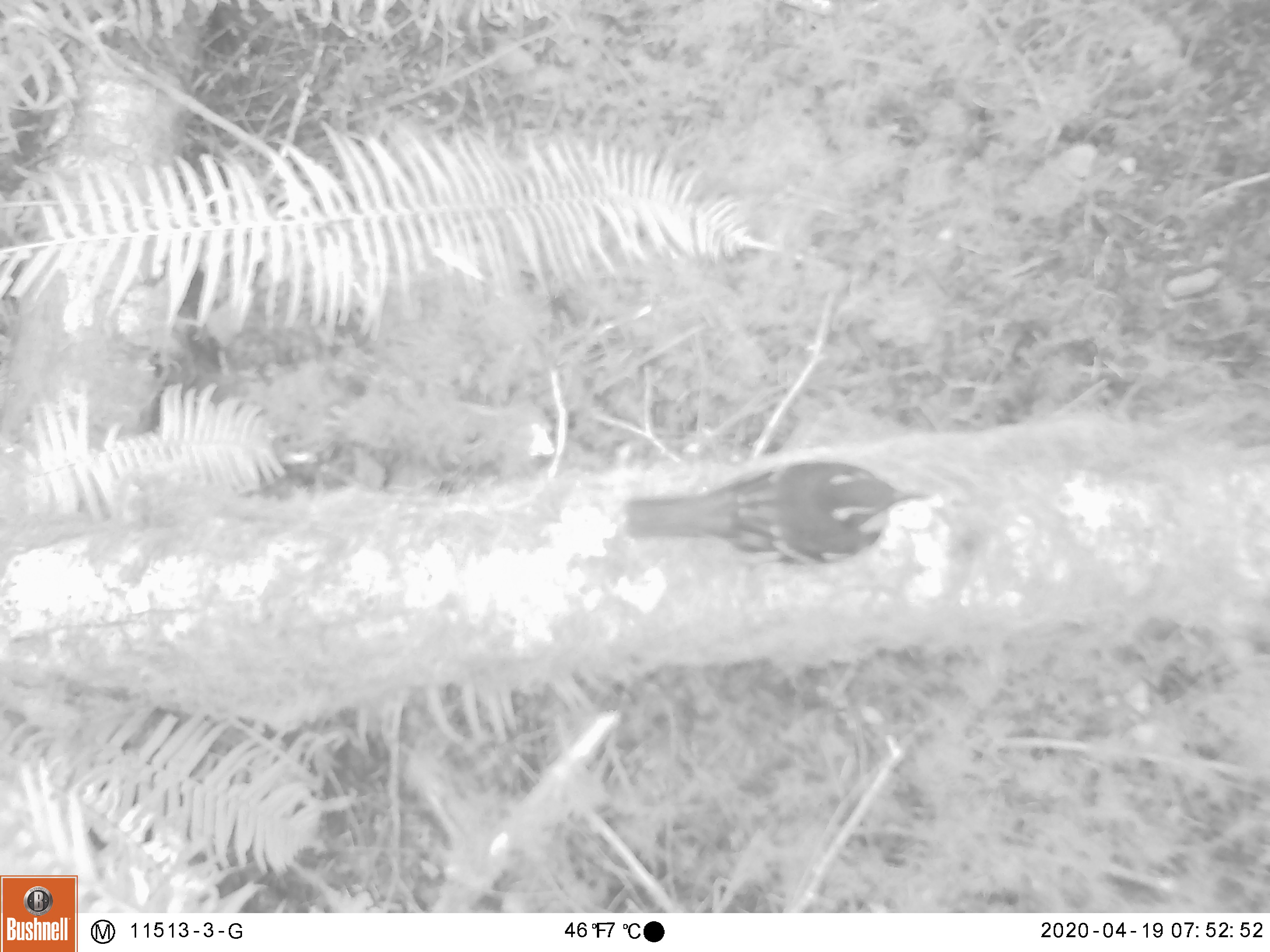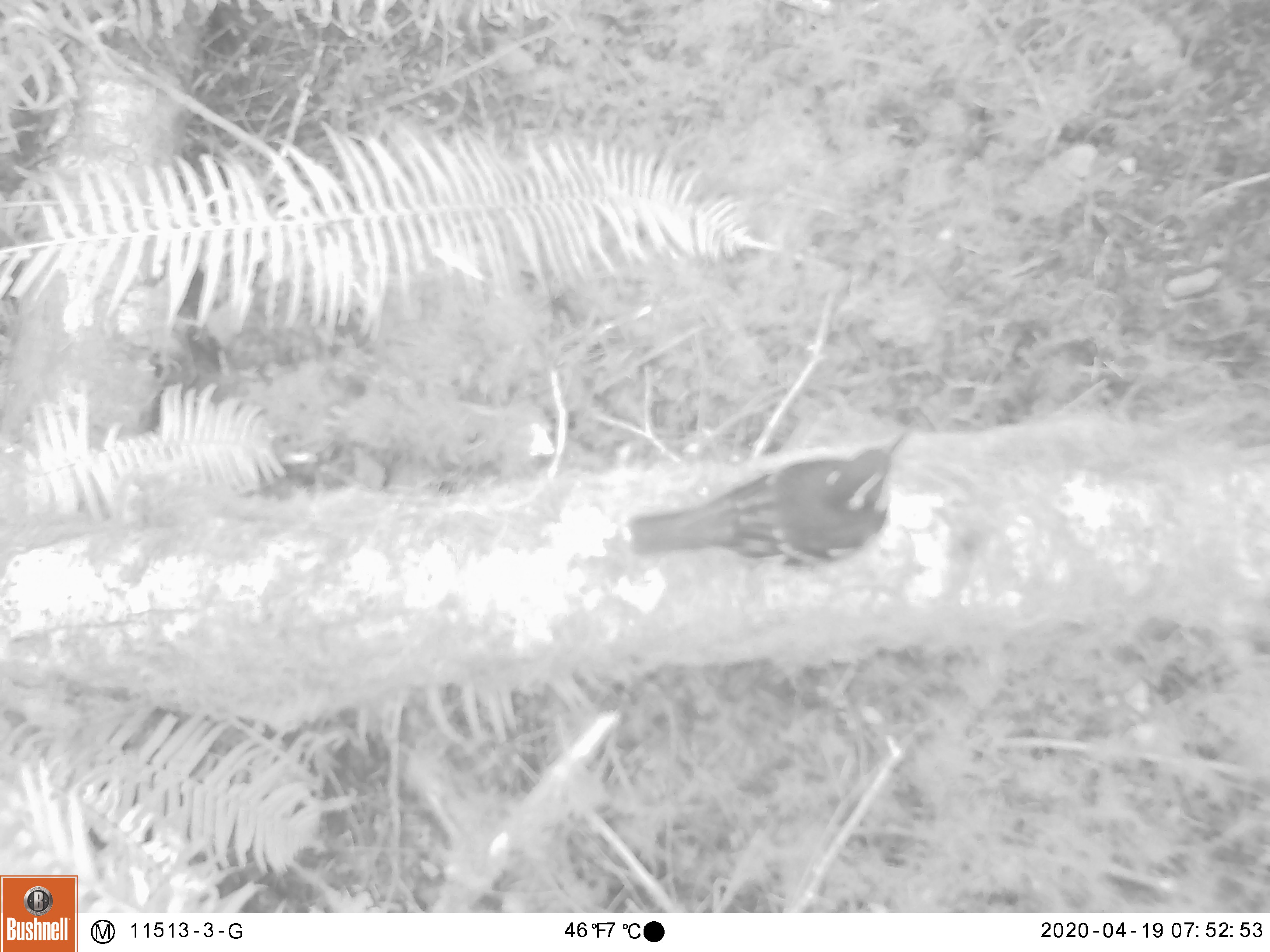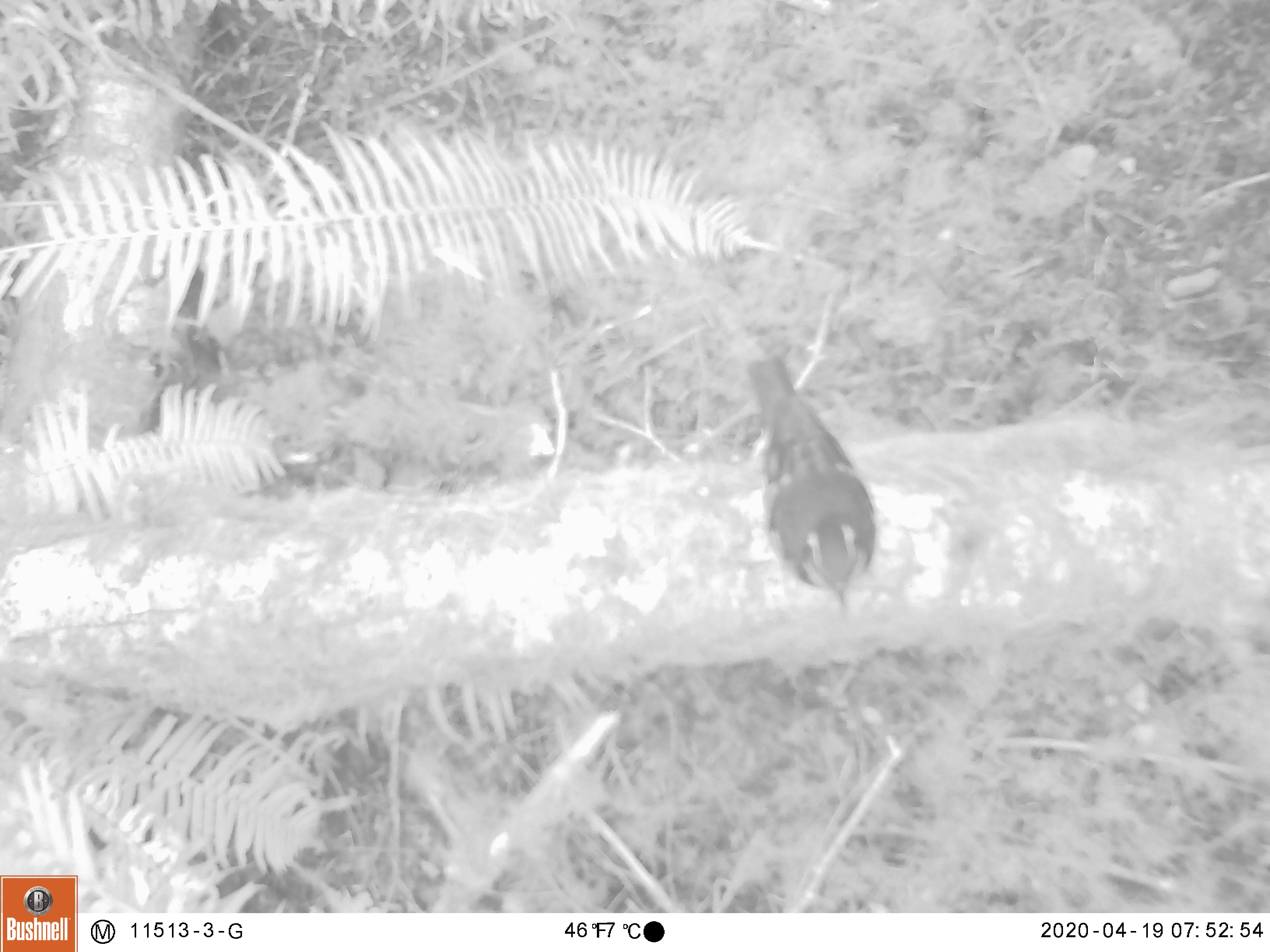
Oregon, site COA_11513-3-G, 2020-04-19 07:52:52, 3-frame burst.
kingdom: Animalia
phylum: Chordata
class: Aves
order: Passeriformes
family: Turdidae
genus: Ixoreus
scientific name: Ixoreus naevius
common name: varied thrush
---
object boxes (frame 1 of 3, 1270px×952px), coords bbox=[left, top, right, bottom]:
varied thrush: bbox=[616, 455, 912, 571]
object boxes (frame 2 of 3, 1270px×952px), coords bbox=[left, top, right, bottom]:
varied thrush: bbox=[620, 432, 911, 573]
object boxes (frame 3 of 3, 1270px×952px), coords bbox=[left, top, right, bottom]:
varied thrush: bbox=[745, 348, 877, 617]